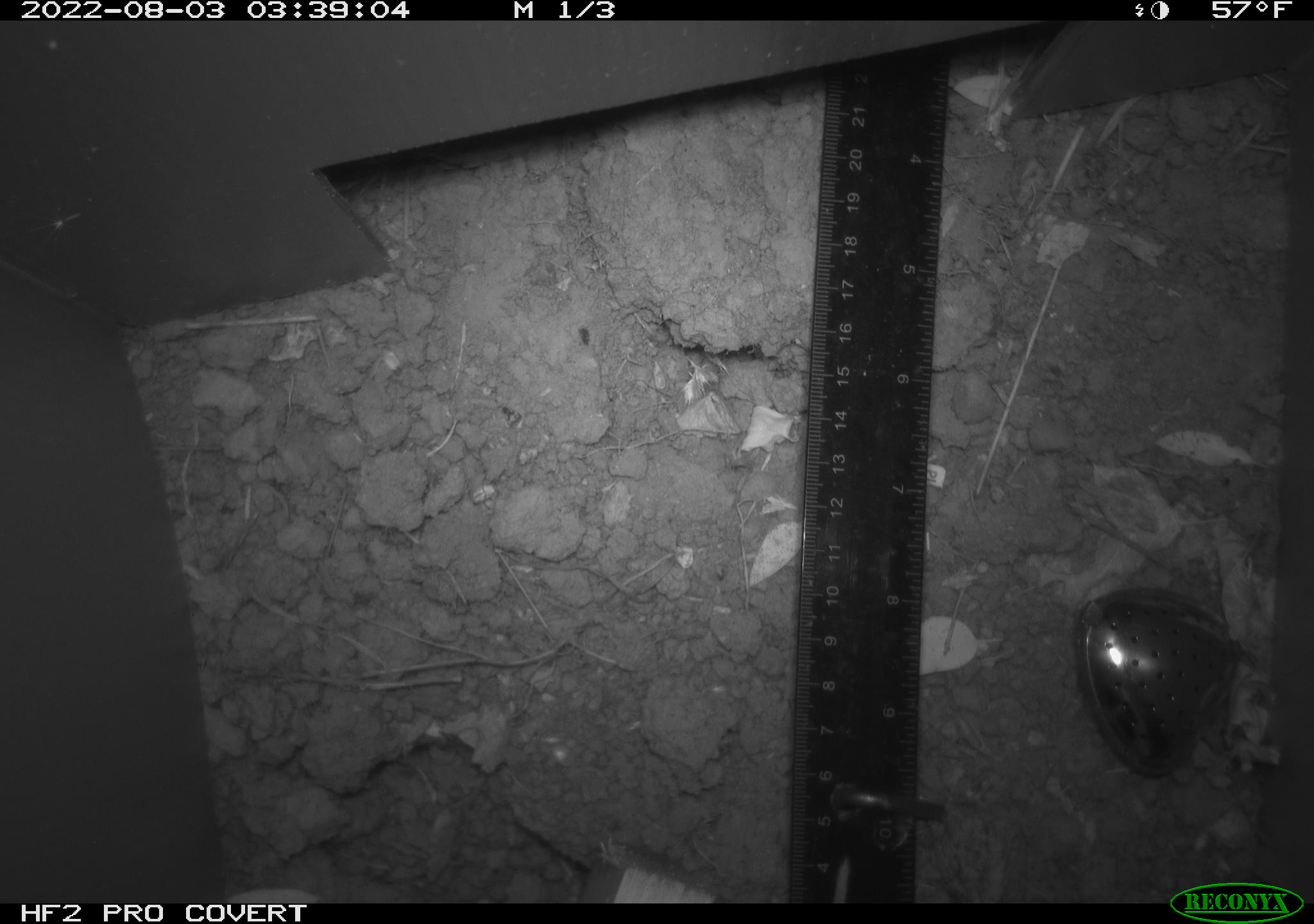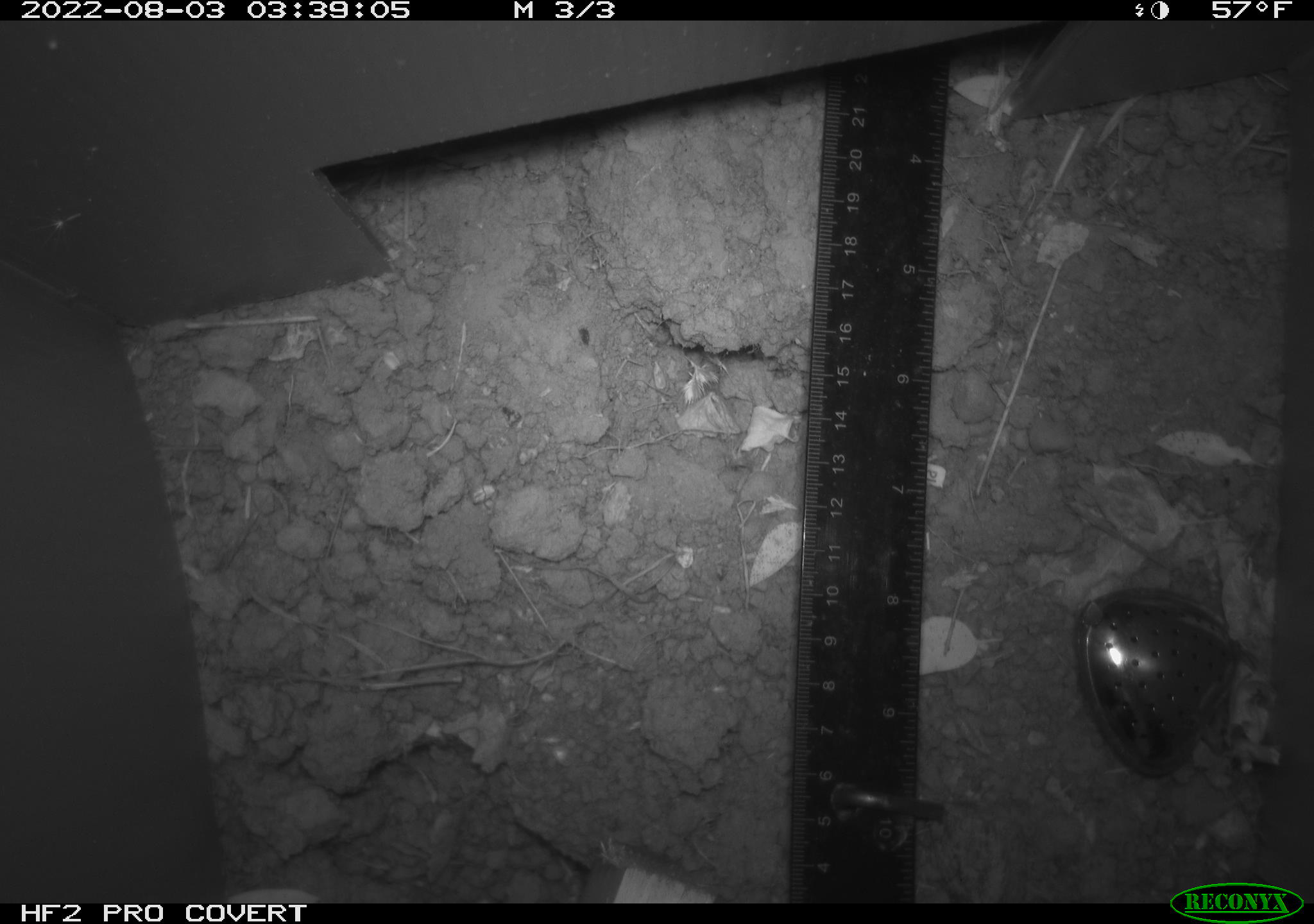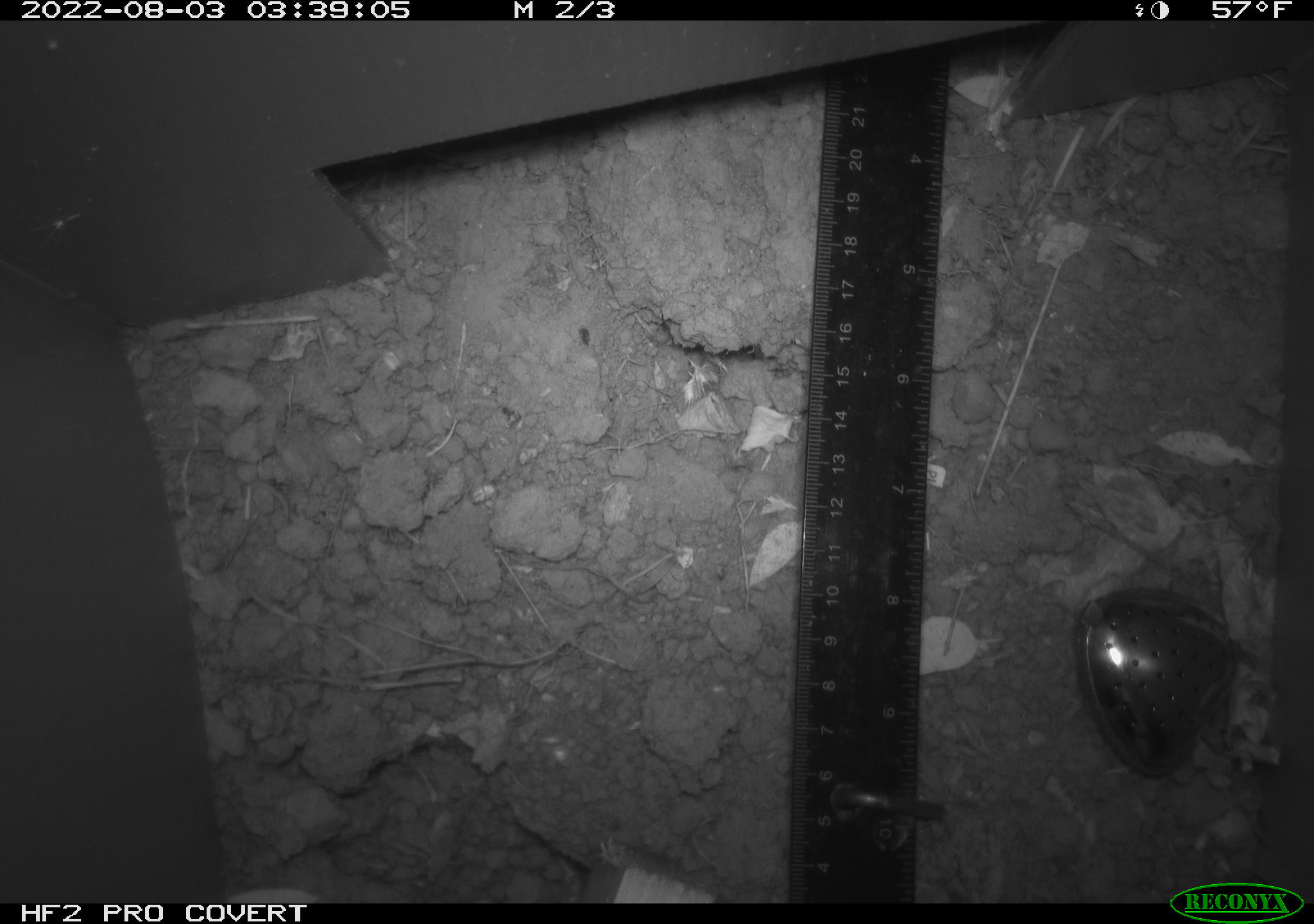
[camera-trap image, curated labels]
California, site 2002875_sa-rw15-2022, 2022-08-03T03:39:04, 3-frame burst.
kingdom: Animalia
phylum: Chordata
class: Mammalia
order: Rodentia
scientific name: Rodentia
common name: rodent